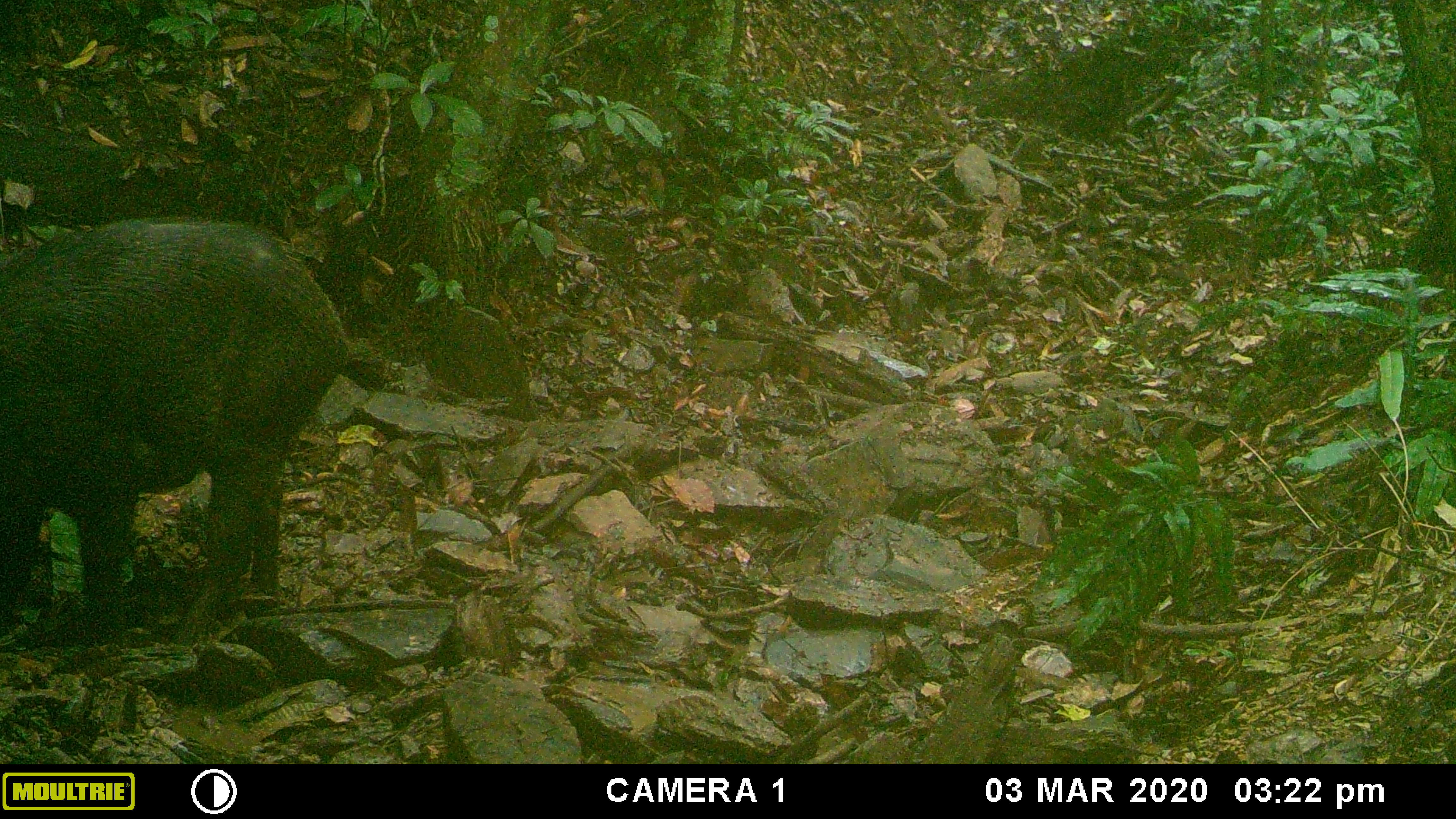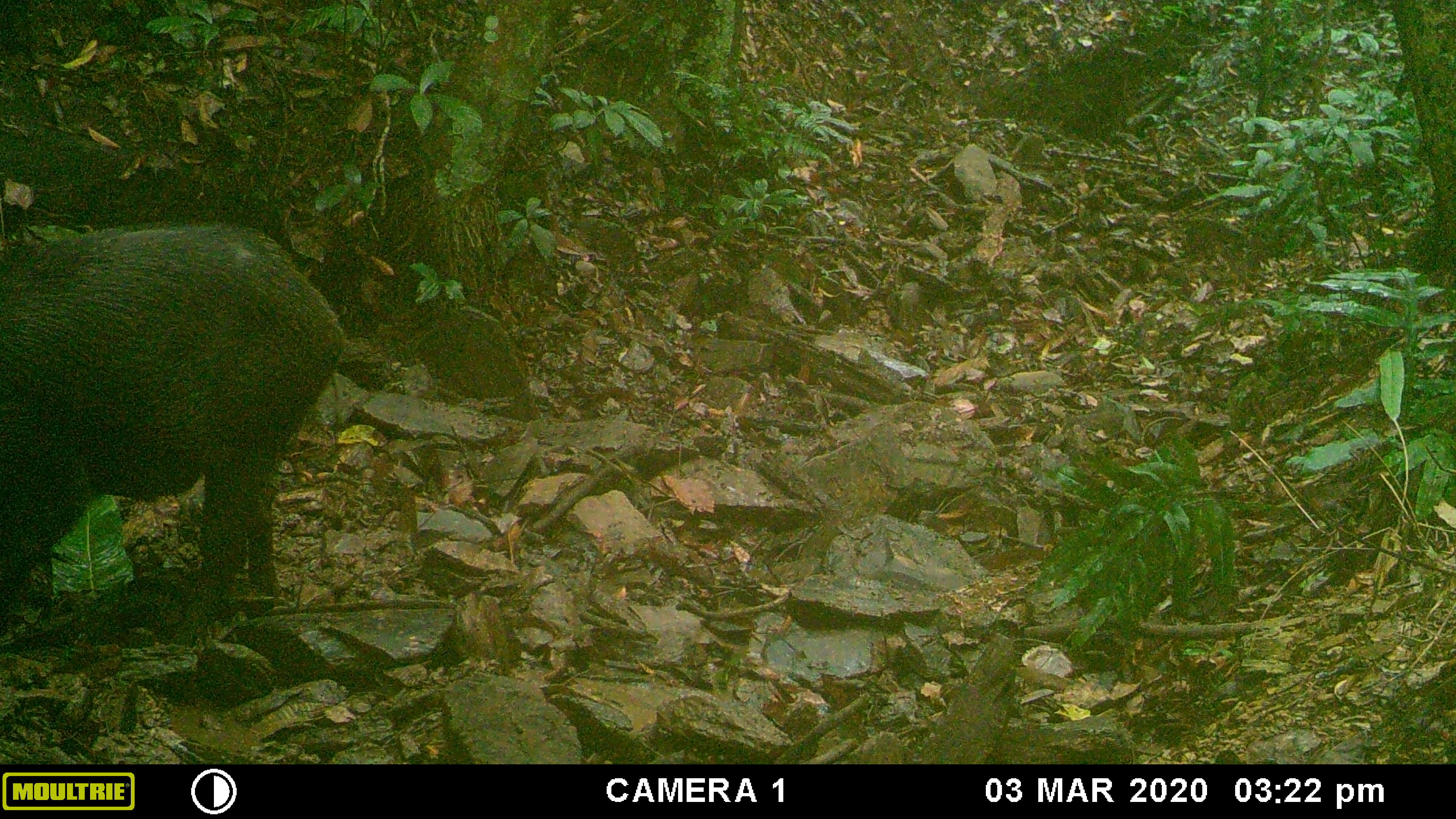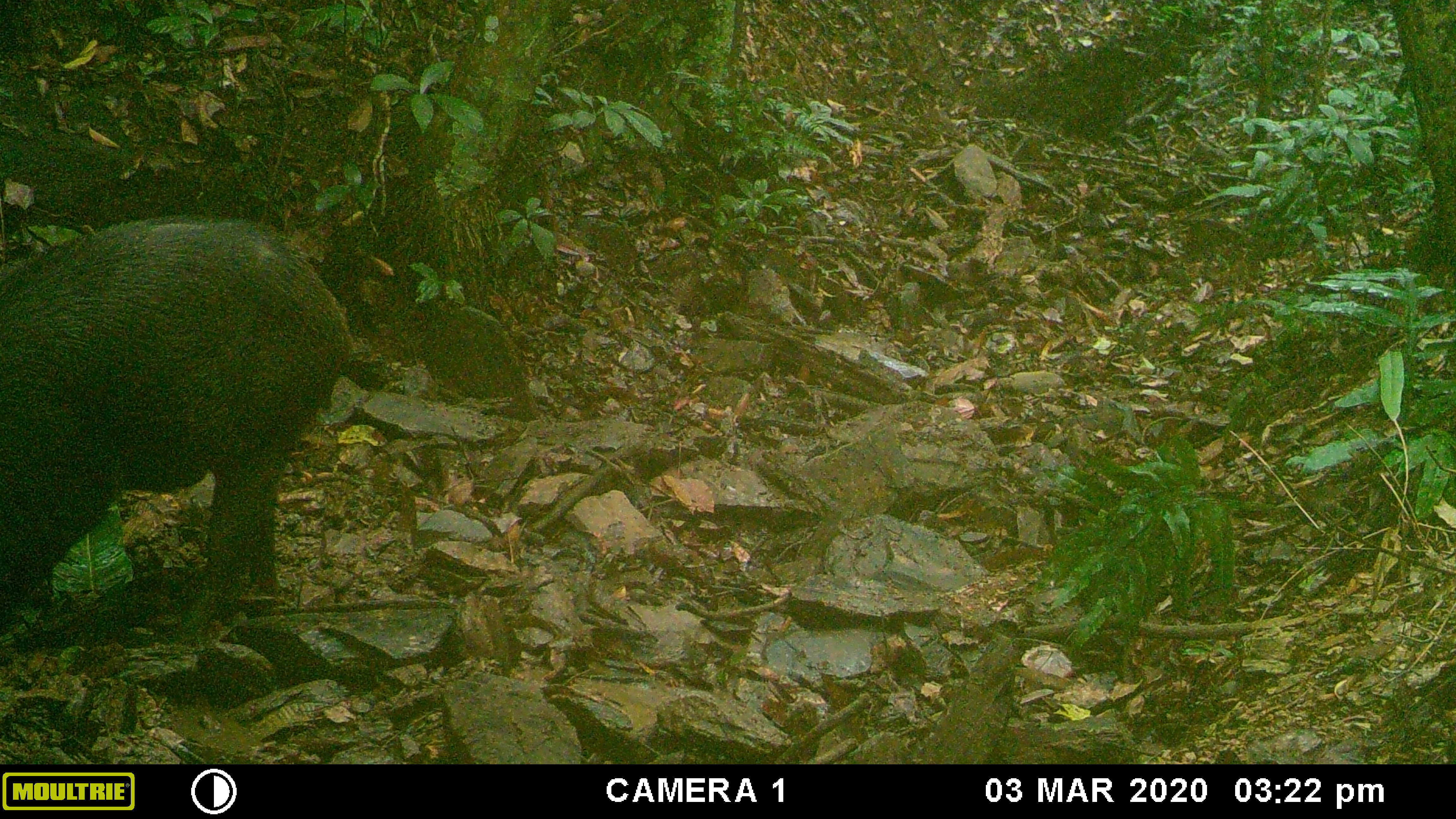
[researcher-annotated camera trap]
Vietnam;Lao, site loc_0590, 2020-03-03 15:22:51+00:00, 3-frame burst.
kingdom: Animalia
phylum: Chordata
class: Mammalia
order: Artiodactyla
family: Suidae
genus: Sus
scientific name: Sus scrofa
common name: eurasian wild pig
Eurasian wild pig (Sus scrofa). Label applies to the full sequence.